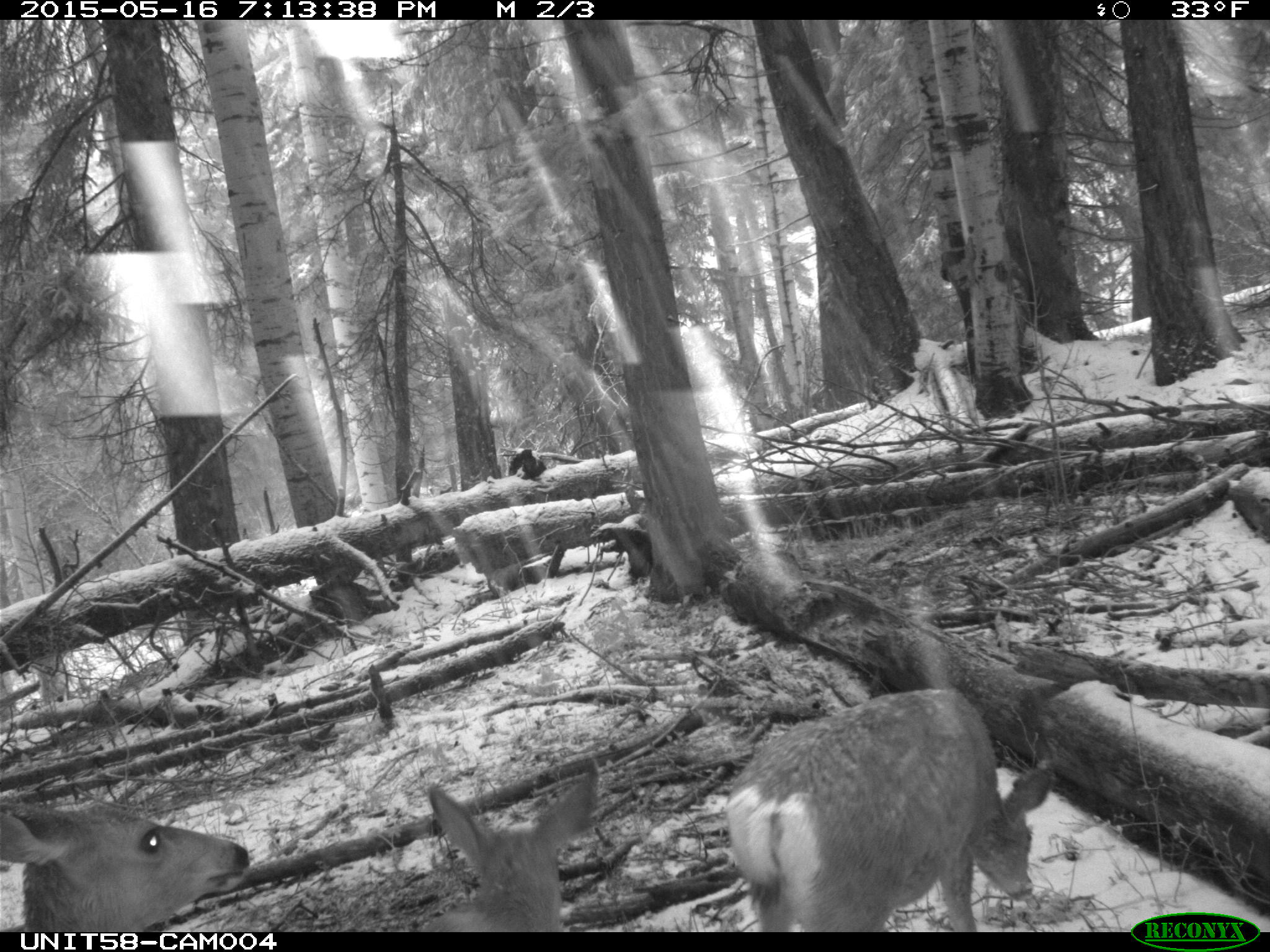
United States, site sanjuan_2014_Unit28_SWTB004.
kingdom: Animalia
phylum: Chordata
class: Mammalia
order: Artiodactyla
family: Cervidae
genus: Odocoileus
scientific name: Odocoileus hemionus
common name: mule deer